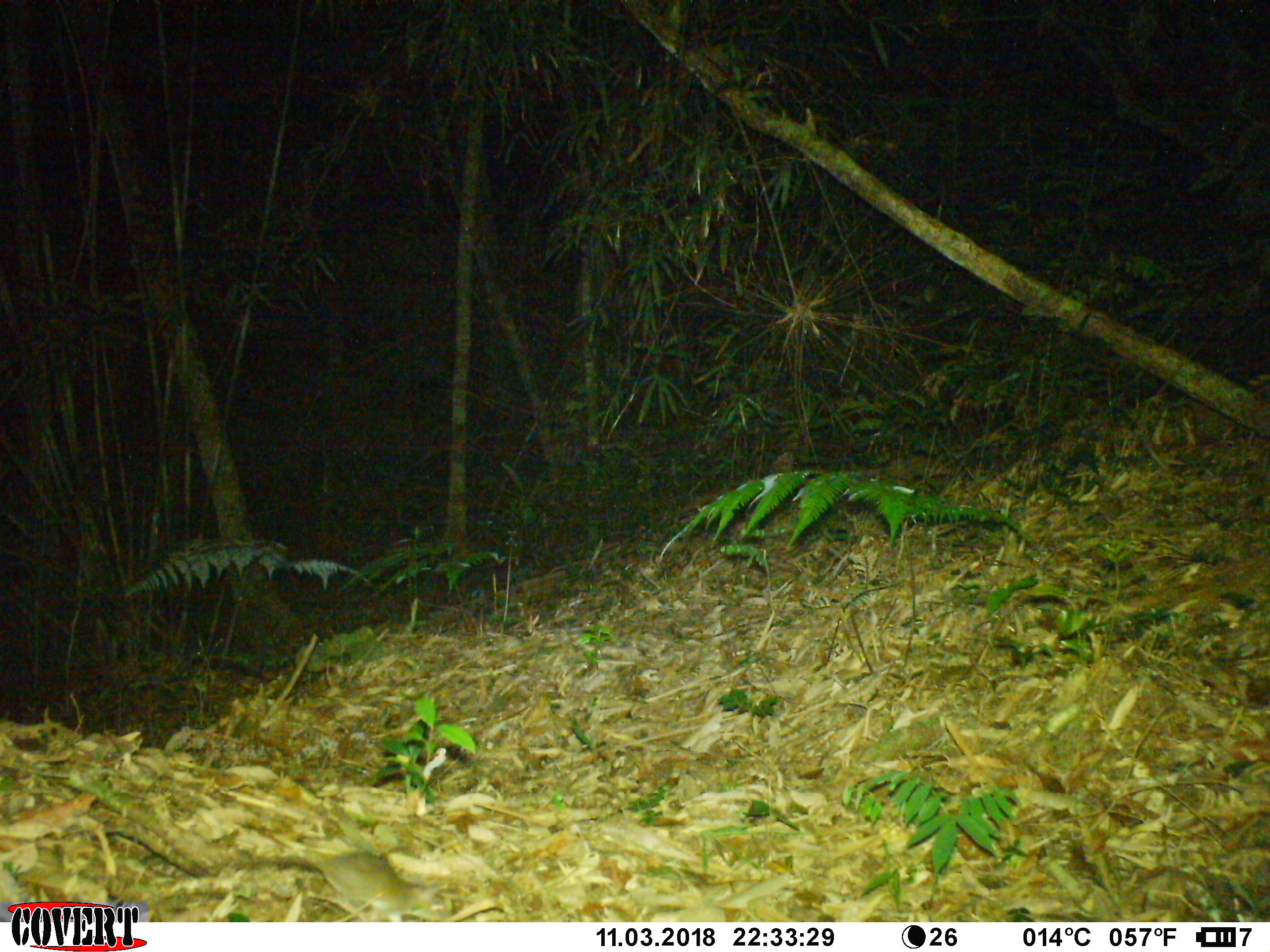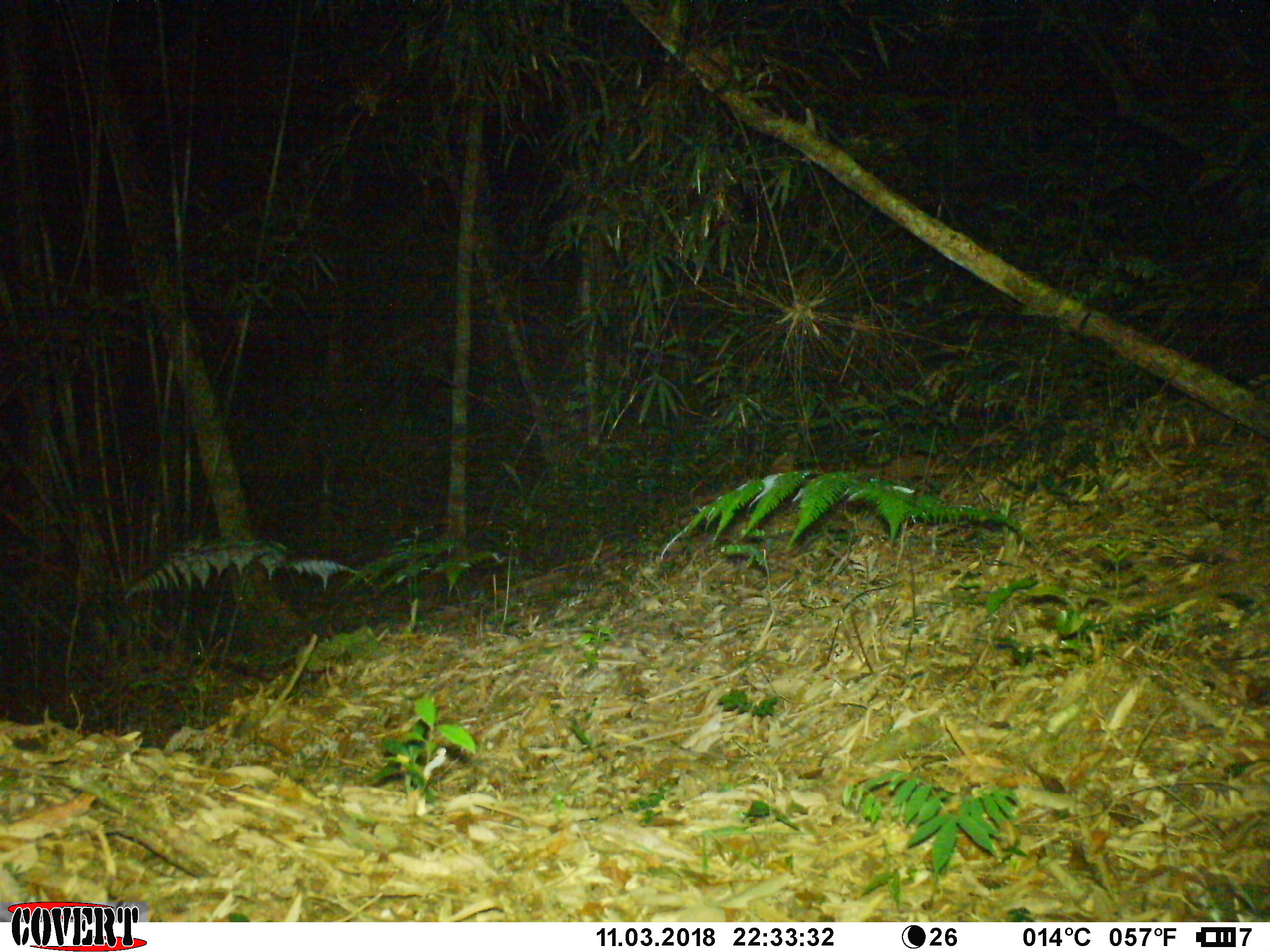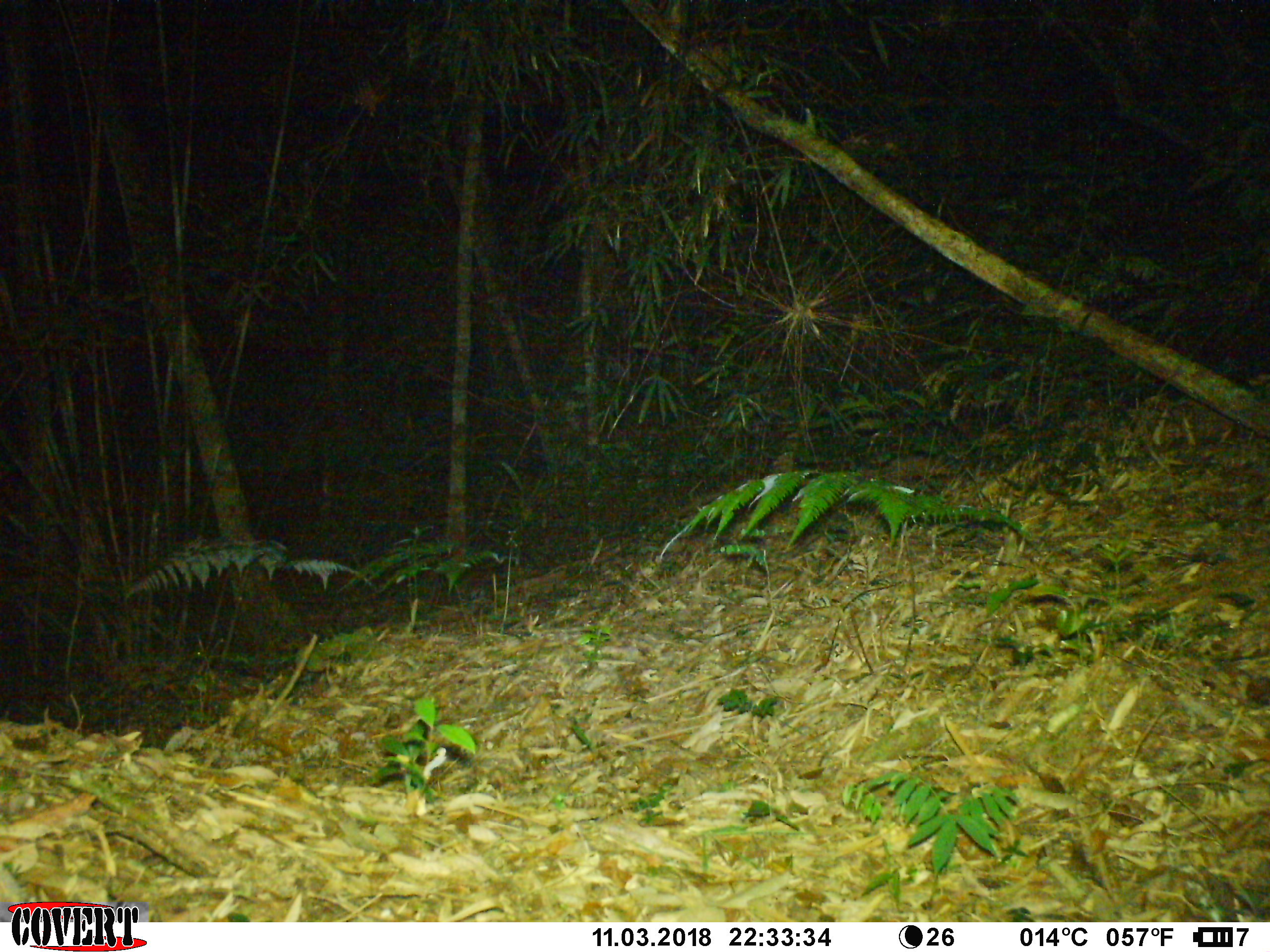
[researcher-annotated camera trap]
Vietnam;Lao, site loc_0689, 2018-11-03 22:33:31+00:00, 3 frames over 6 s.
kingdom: Animalia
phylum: Chordata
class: Mammalia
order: Rodentia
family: Muridae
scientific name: Muridae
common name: old-world mice and rats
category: unidentified murid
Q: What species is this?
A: Unidentified murid (old-world mice and rats) (Muridae).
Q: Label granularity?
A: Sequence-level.